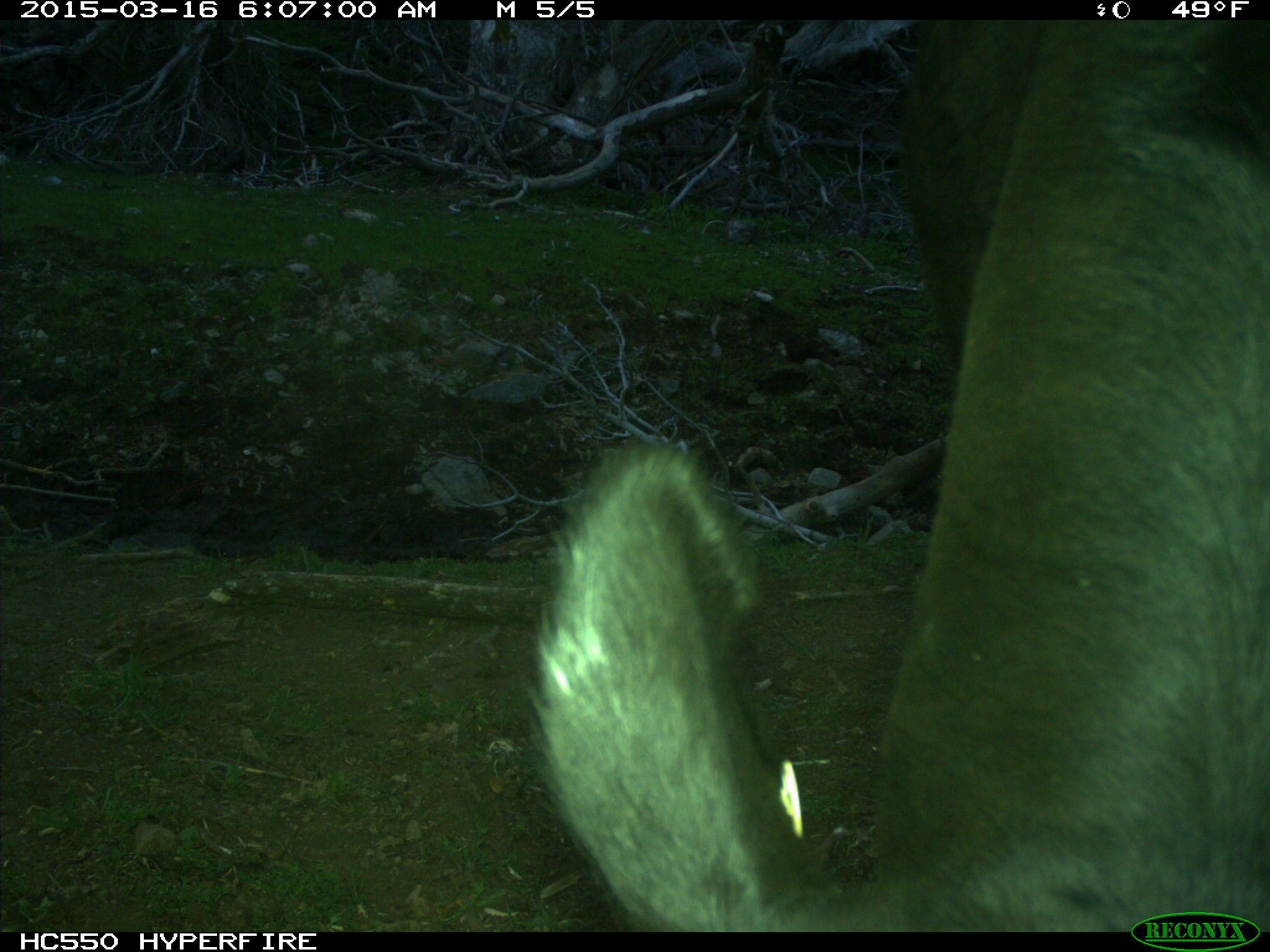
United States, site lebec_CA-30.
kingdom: Animalia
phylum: Chordata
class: Mammalia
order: Artiodactyla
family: Bovidae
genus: Bos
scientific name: Bos taurus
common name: domestic cow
Bos taurus (domestic cow).